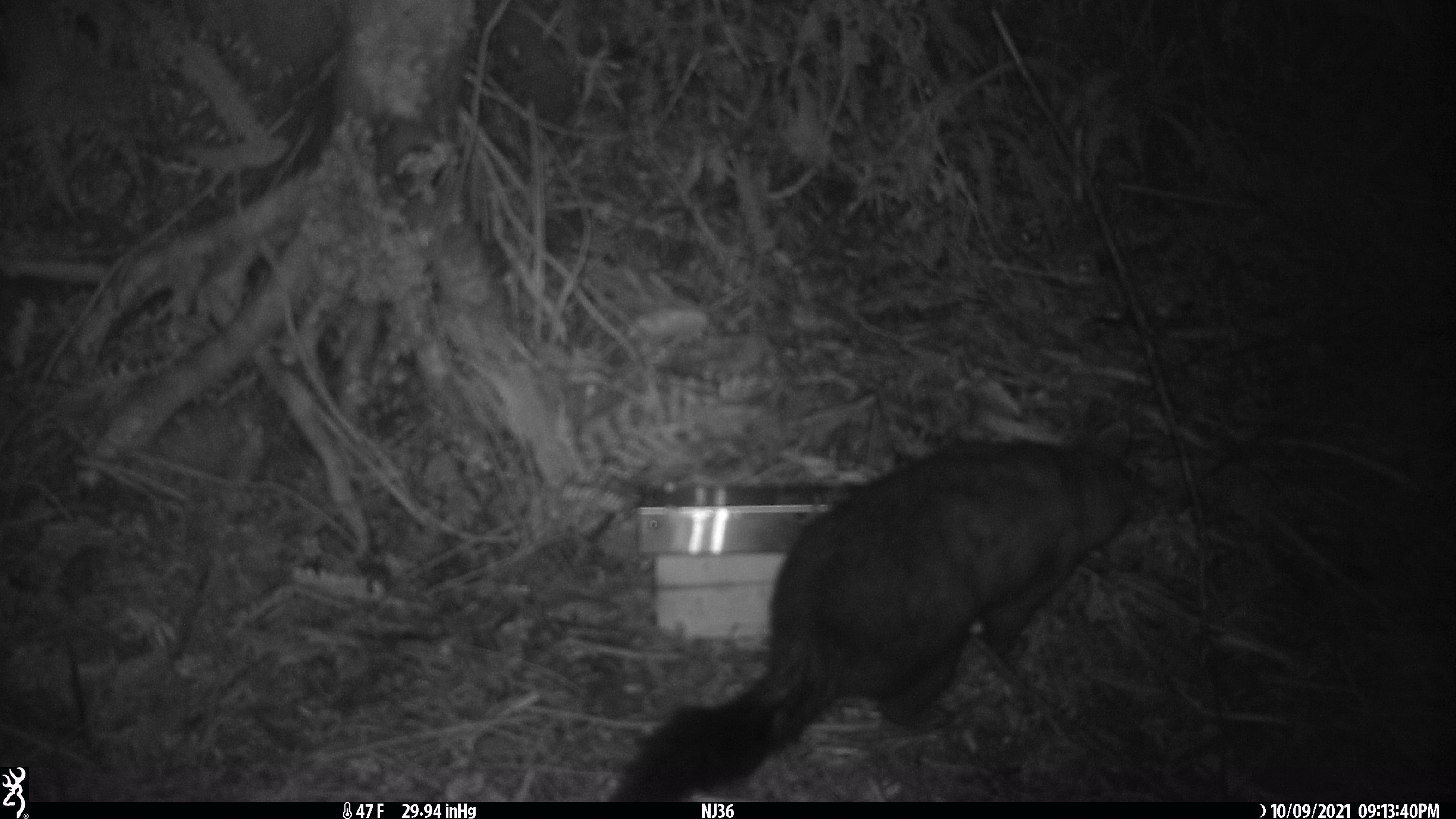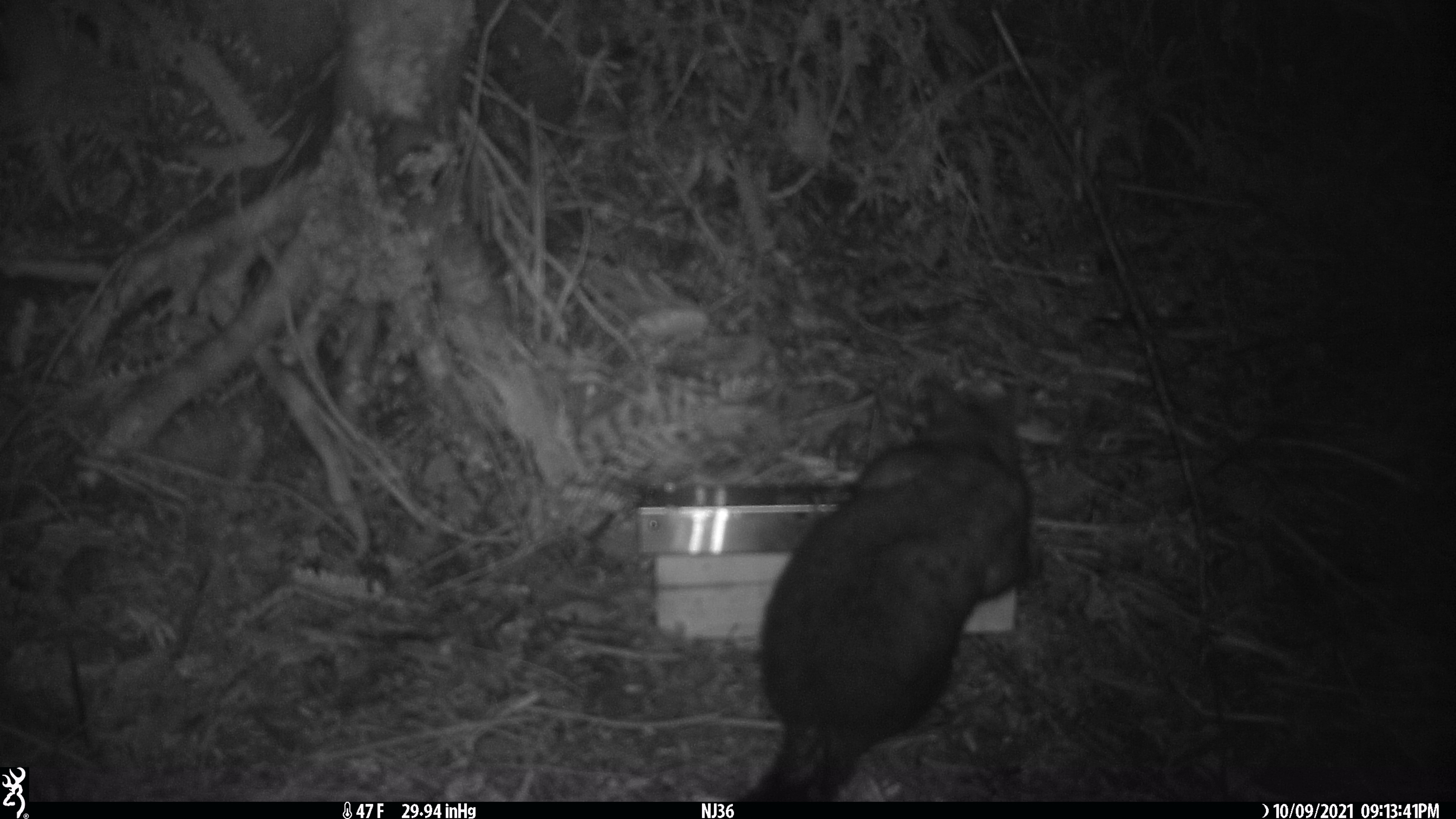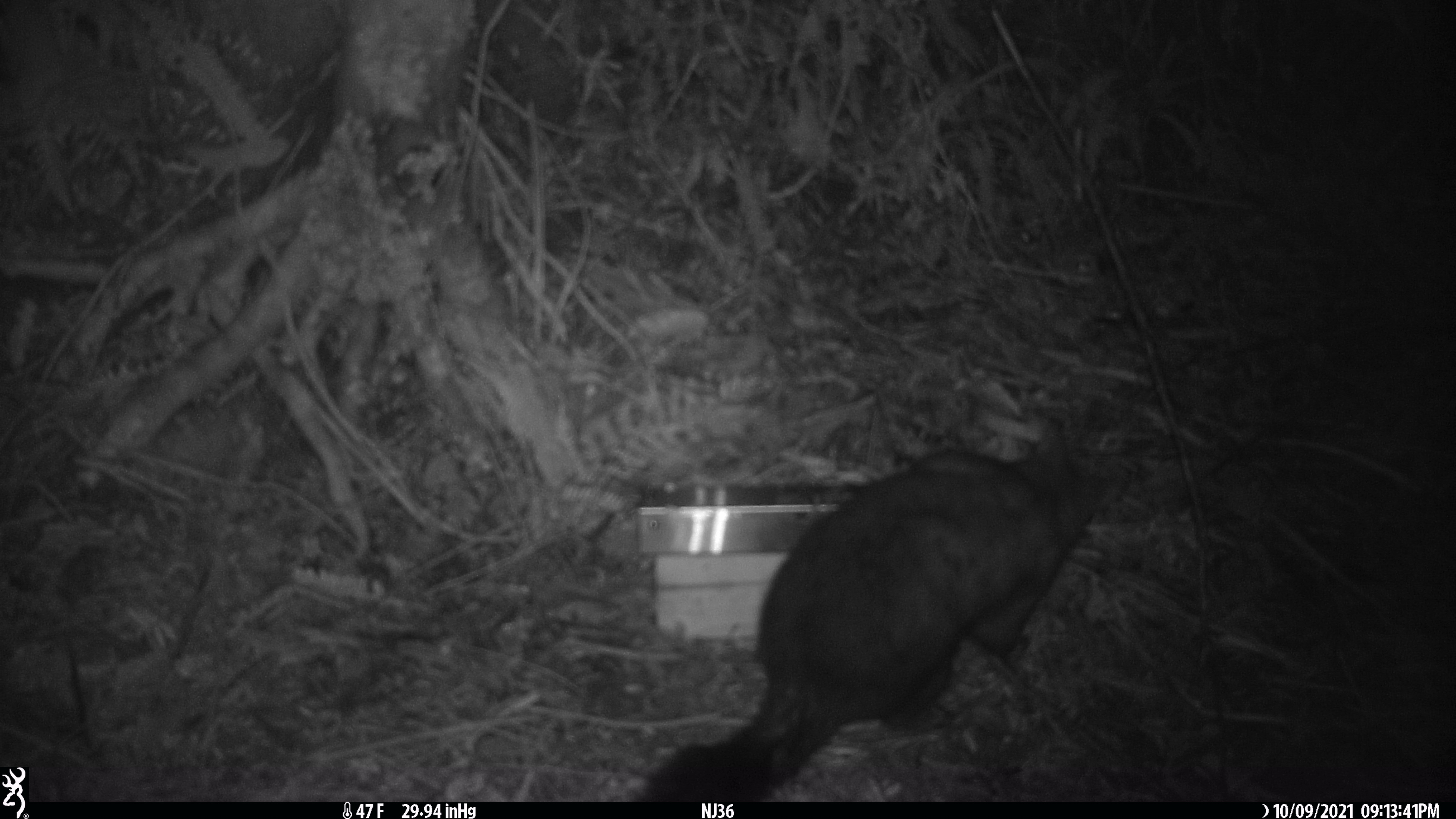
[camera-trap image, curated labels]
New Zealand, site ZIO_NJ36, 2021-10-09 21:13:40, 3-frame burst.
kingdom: Animalia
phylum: Chordata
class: Mammalia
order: Diprotodontia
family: Phalangeridae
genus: Trichosurus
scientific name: Trichosurus vulpecula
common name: common brushtail possum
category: possum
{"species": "possum (common brushtail possum) (Trichosurus vulpecula)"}